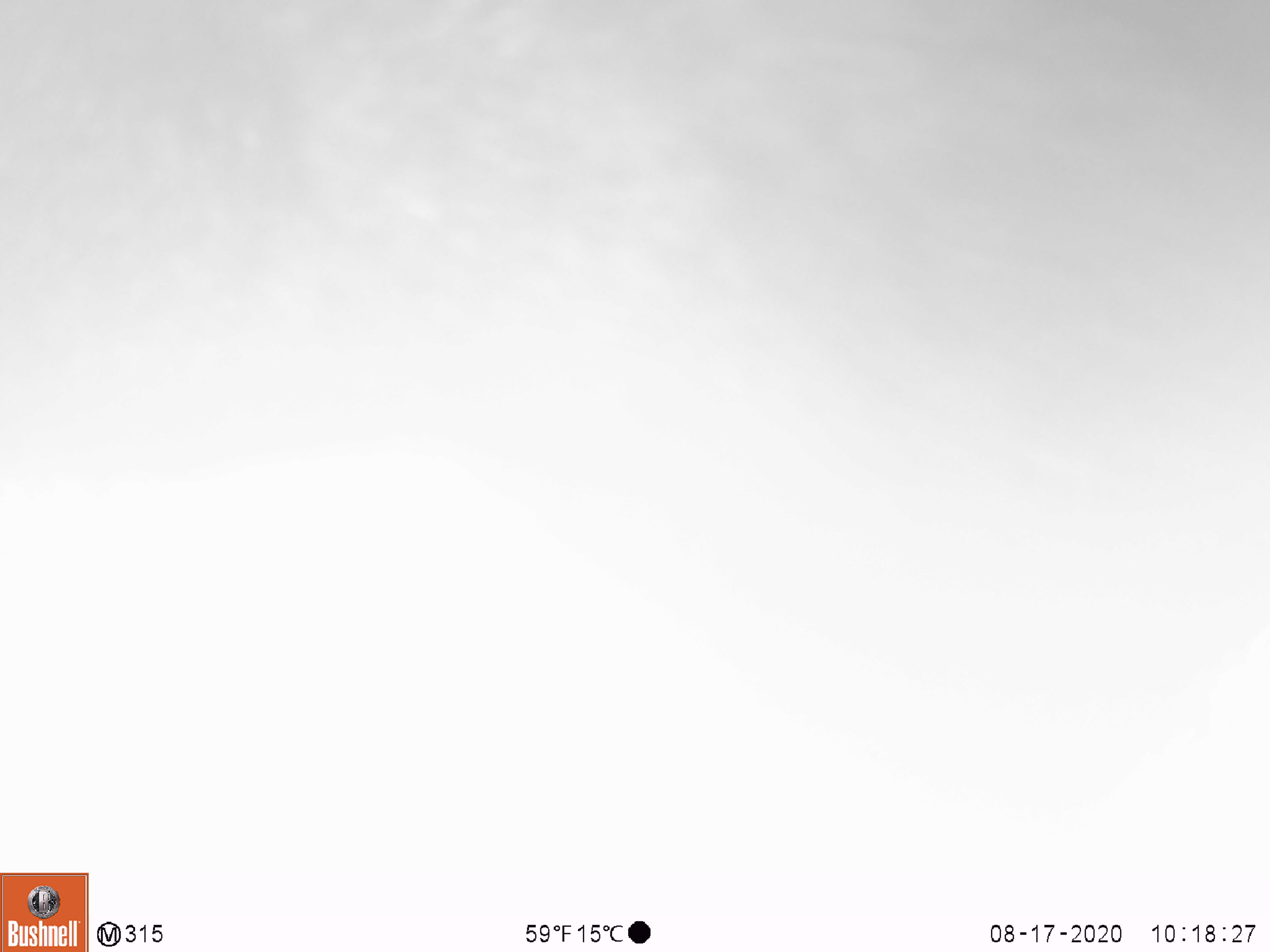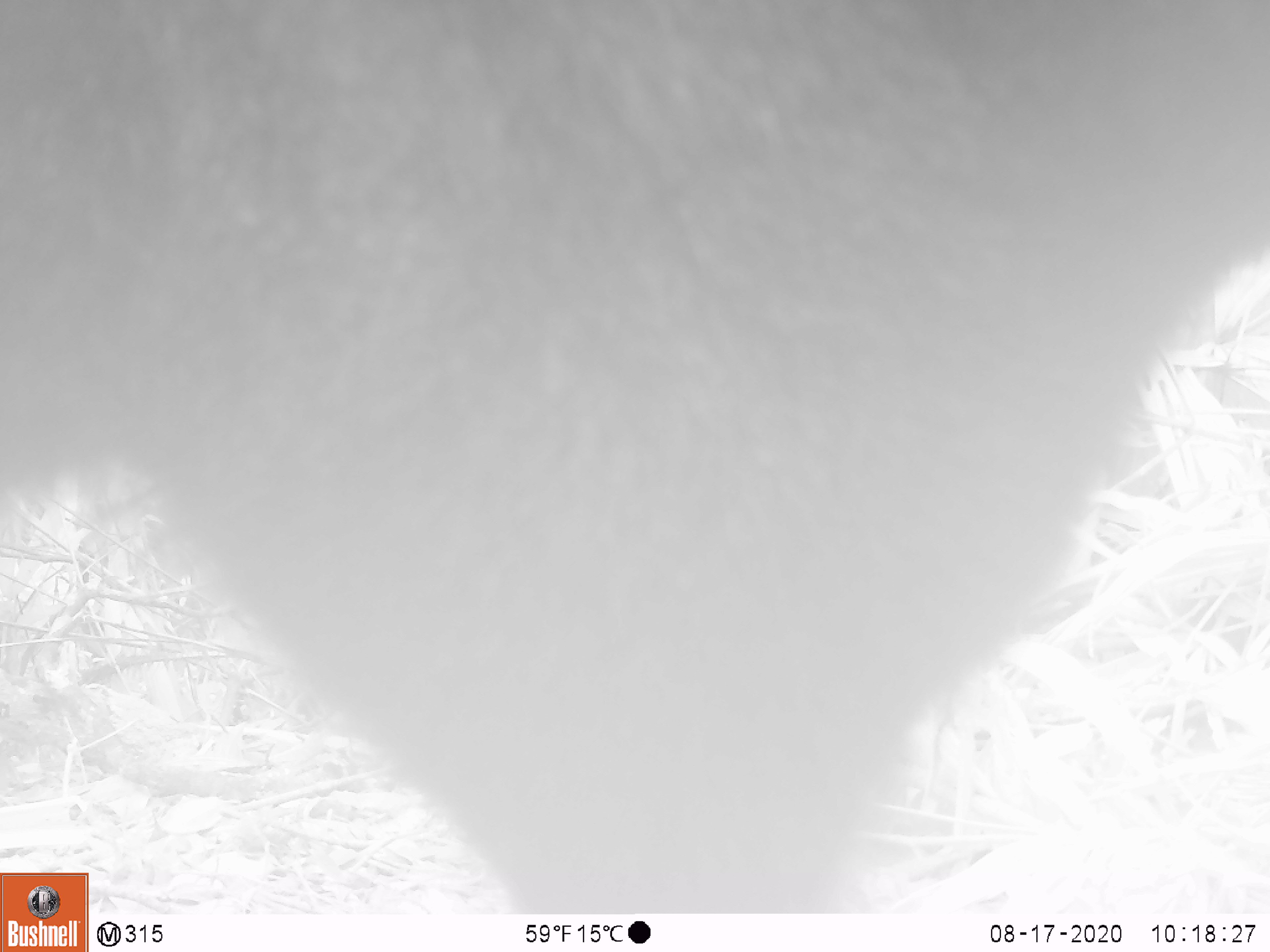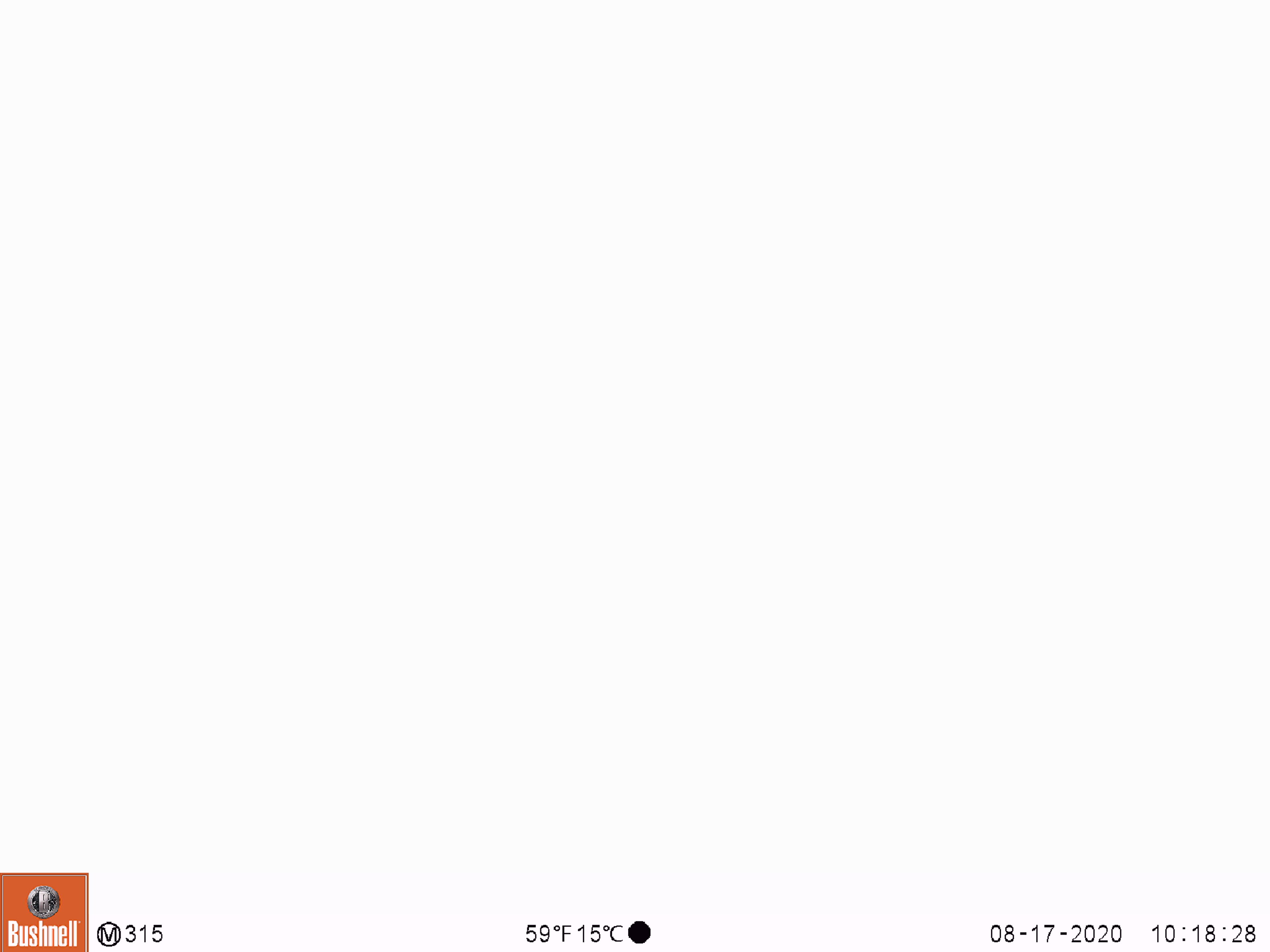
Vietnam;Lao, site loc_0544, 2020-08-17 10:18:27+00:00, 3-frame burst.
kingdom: Animalia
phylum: Chordata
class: Mammalia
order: Carnivora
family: Ursidae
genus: Ursus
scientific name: Ursus thibetanus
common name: asian black bear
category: asiatic black bear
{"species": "asiatic black bear (asian black bear) (Ursus thibetanus)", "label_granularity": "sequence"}